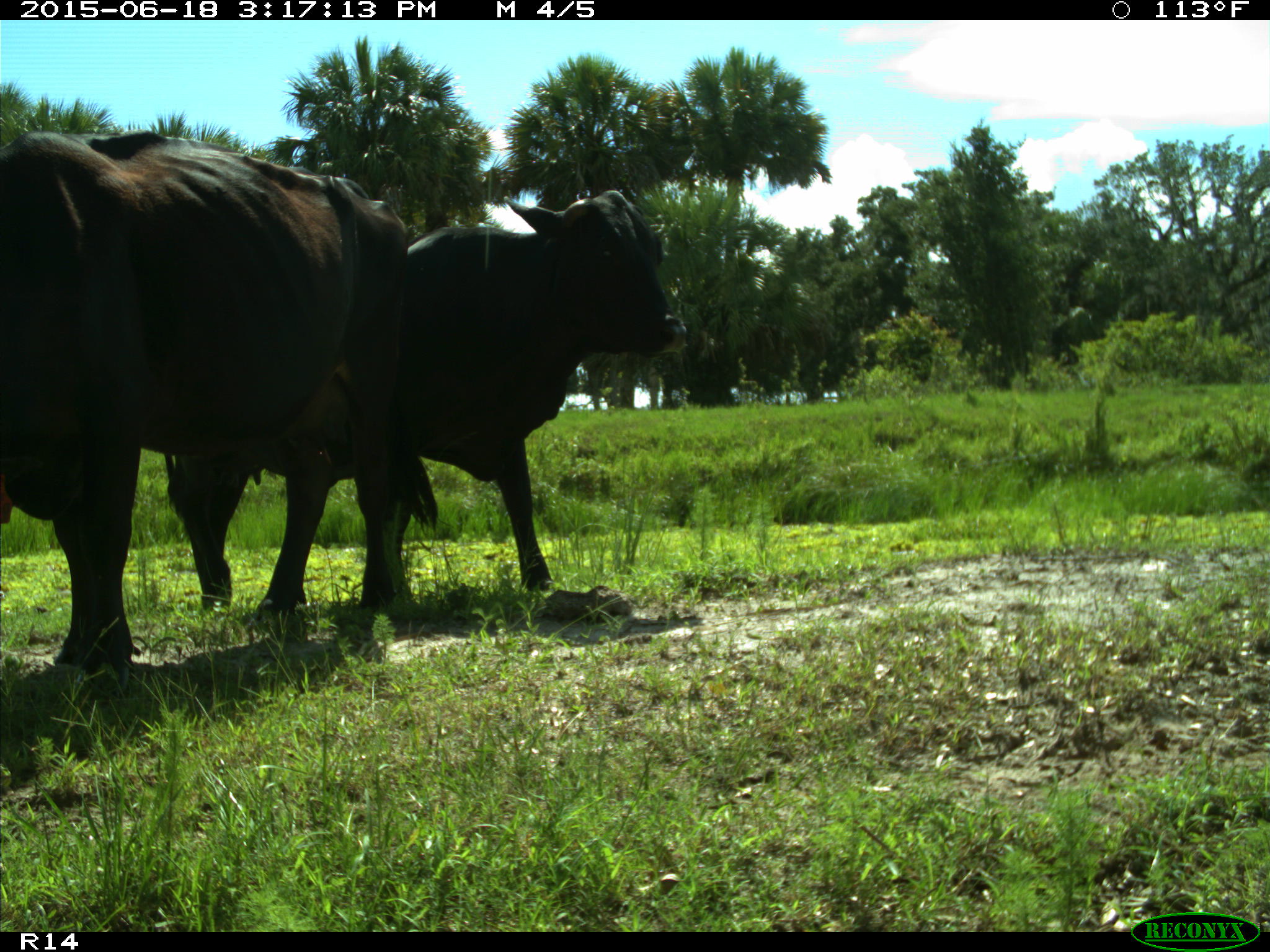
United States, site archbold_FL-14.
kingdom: Animalia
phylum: Chordata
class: Mammalia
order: Artiodactyla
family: Bovidae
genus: Bos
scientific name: Bos taurus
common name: domestic cow